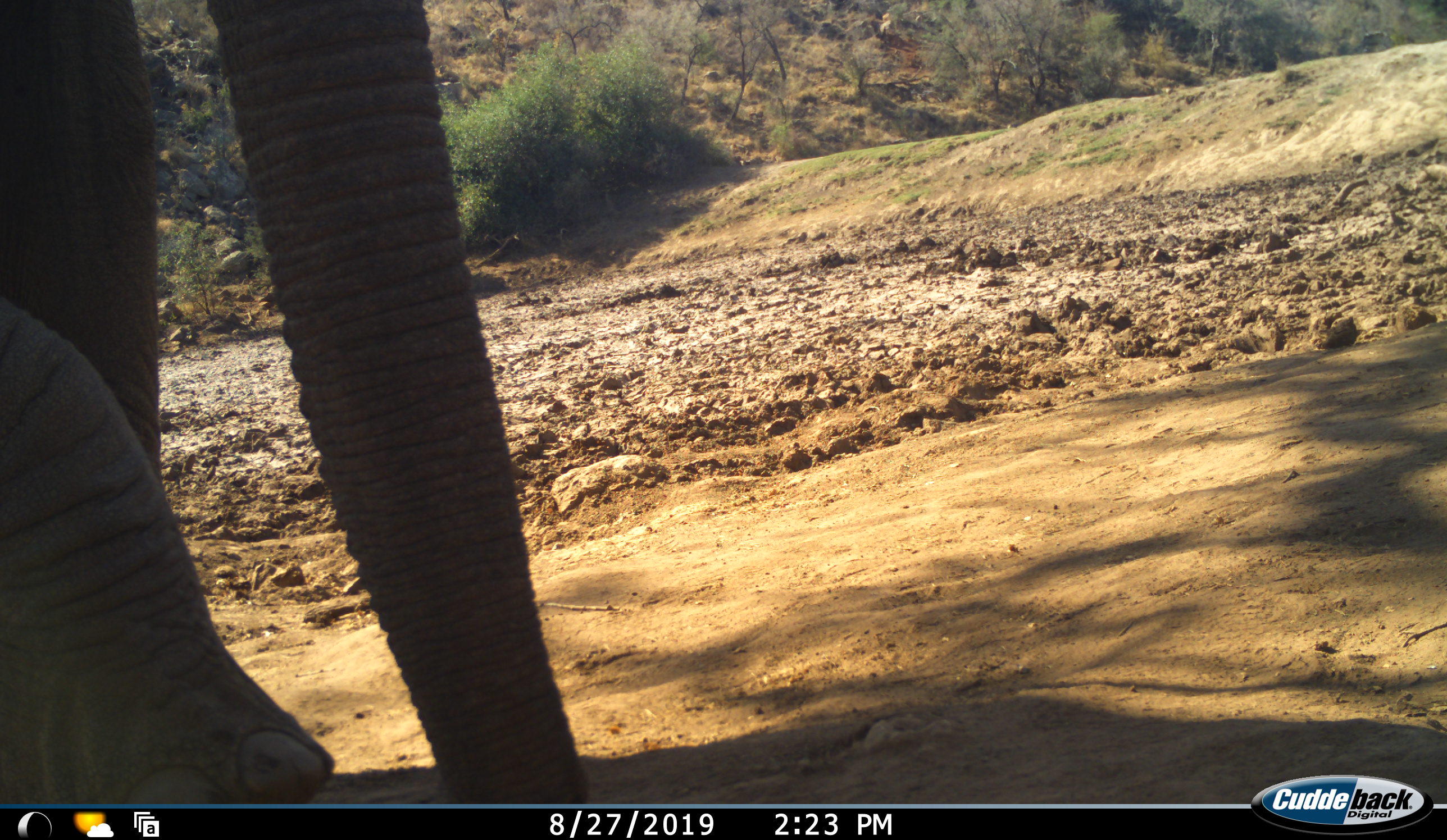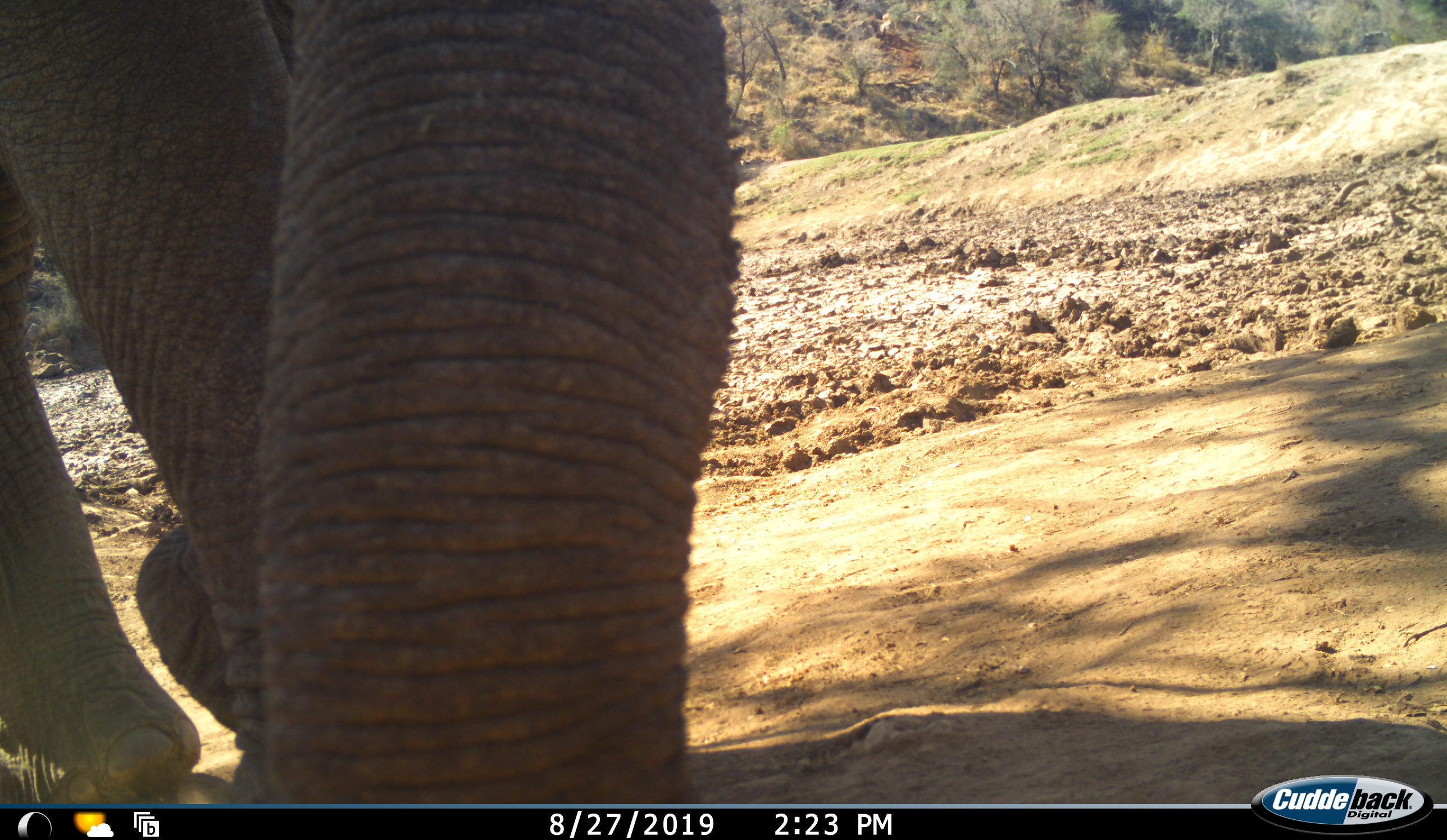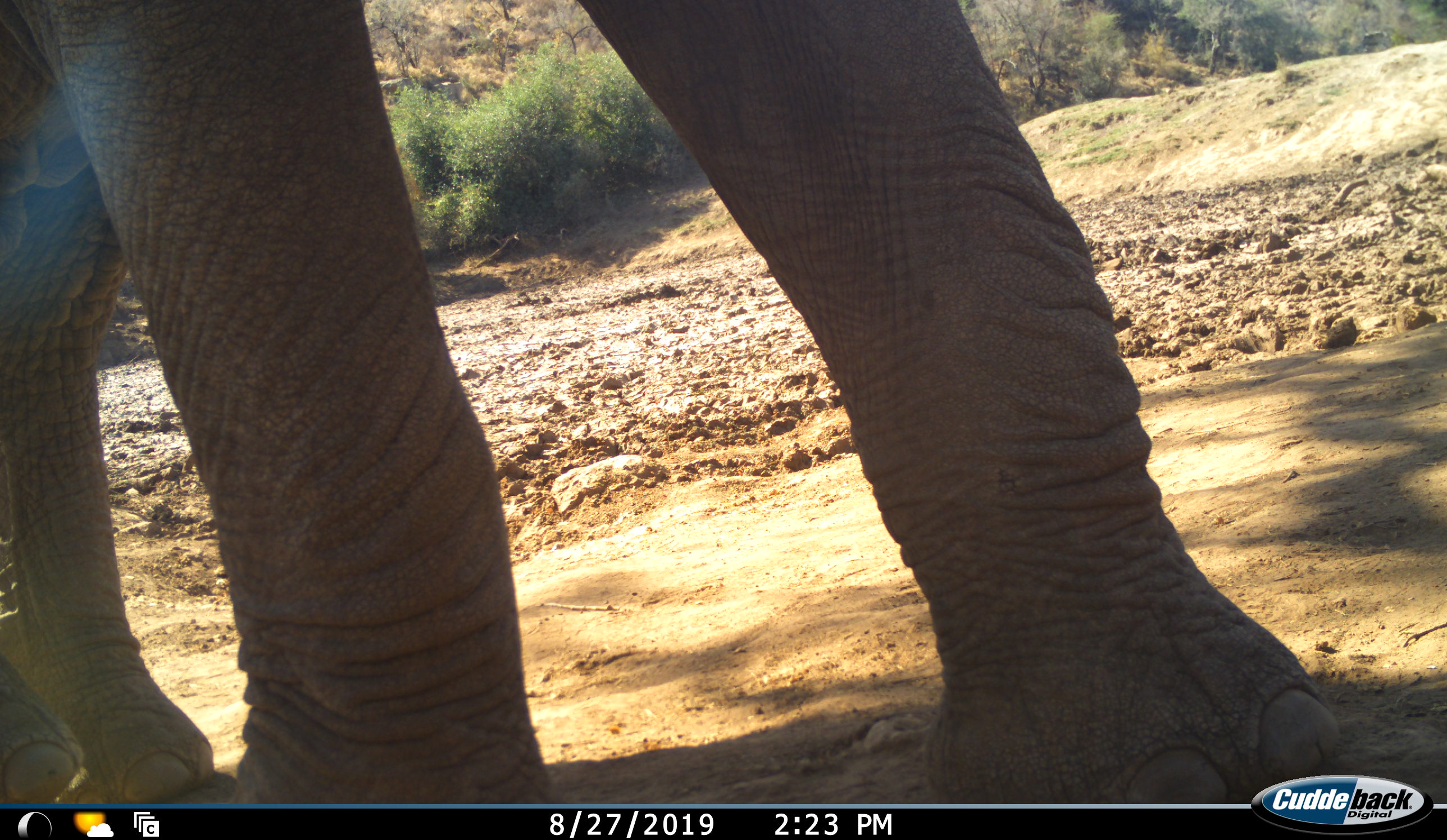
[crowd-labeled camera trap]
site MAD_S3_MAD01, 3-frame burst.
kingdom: Animalia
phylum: Chordata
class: Mammalia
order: Proboscidea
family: Elephantidae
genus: Loxodonta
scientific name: Loxodonta africana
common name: african bush elephant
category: elephant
Elephant (african bush elephant) (Loxodonta africana), count 1. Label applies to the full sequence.